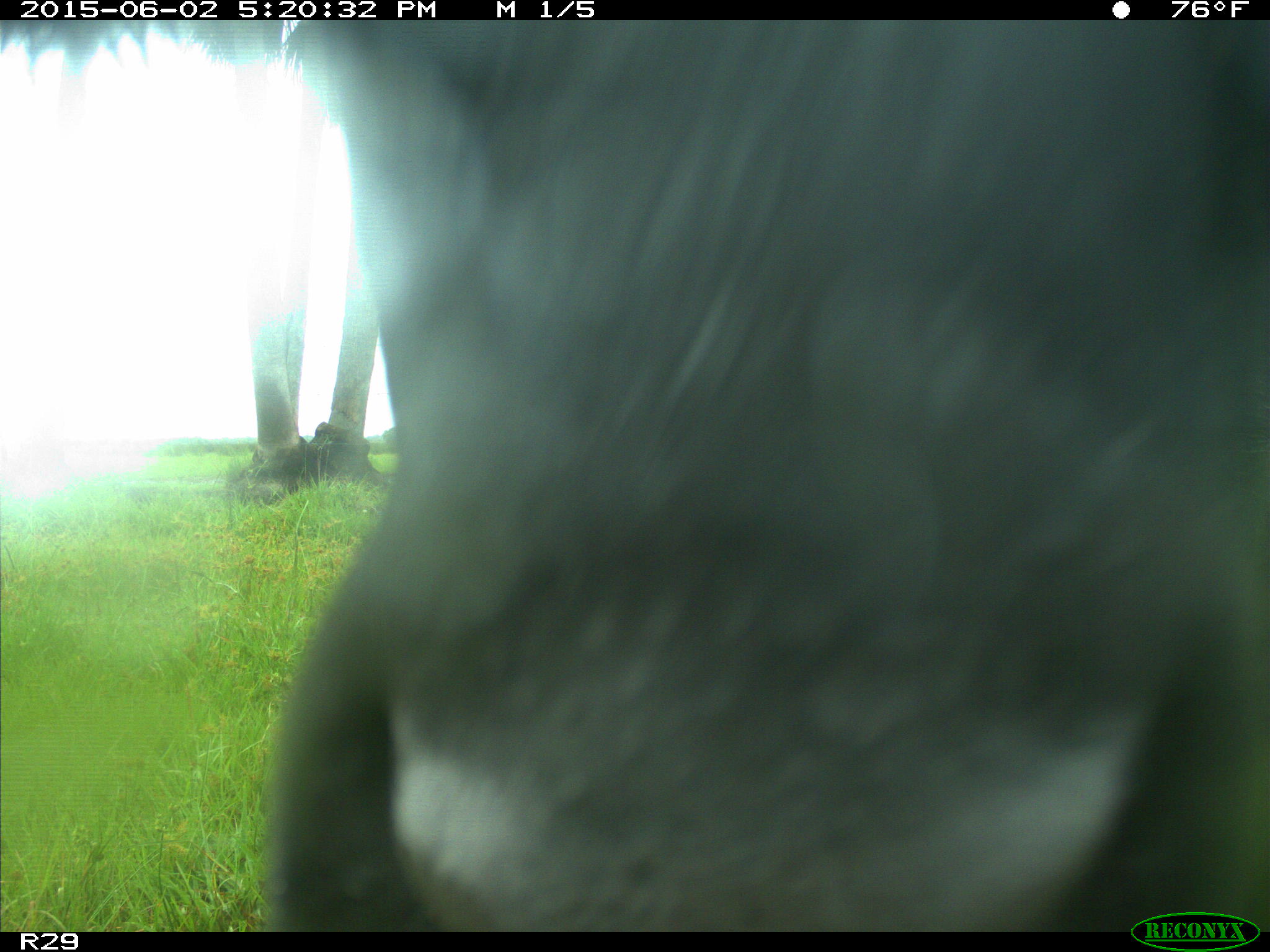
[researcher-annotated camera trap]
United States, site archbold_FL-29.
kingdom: Animalia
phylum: Chordata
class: Mammalia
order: Artiodactyla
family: Bovidae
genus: Bos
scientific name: Bos taurus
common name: domestic cow